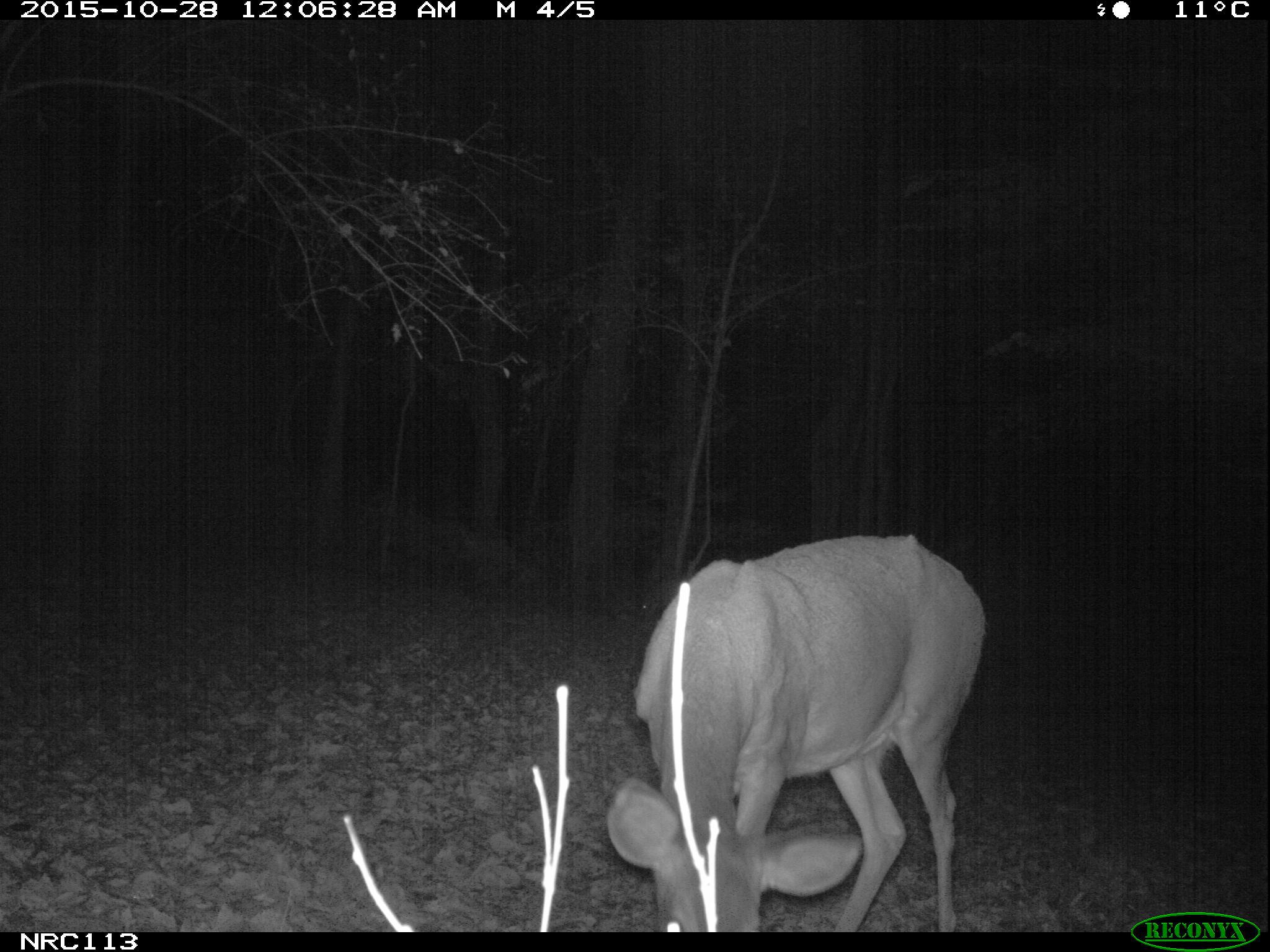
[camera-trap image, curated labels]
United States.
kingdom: Animalia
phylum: Chordata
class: Mammalia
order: Artiodactyla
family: Cervidae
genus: Odocoileus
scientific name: Odocoileus virginianus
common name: white-tailed deer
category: White Tailed Deer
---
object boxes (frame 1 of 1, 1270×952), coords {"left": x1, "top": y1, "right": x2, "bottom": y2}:
White Tailed Deer: {"left": 603, "top": 525, "right": 995, "bottom": 935}